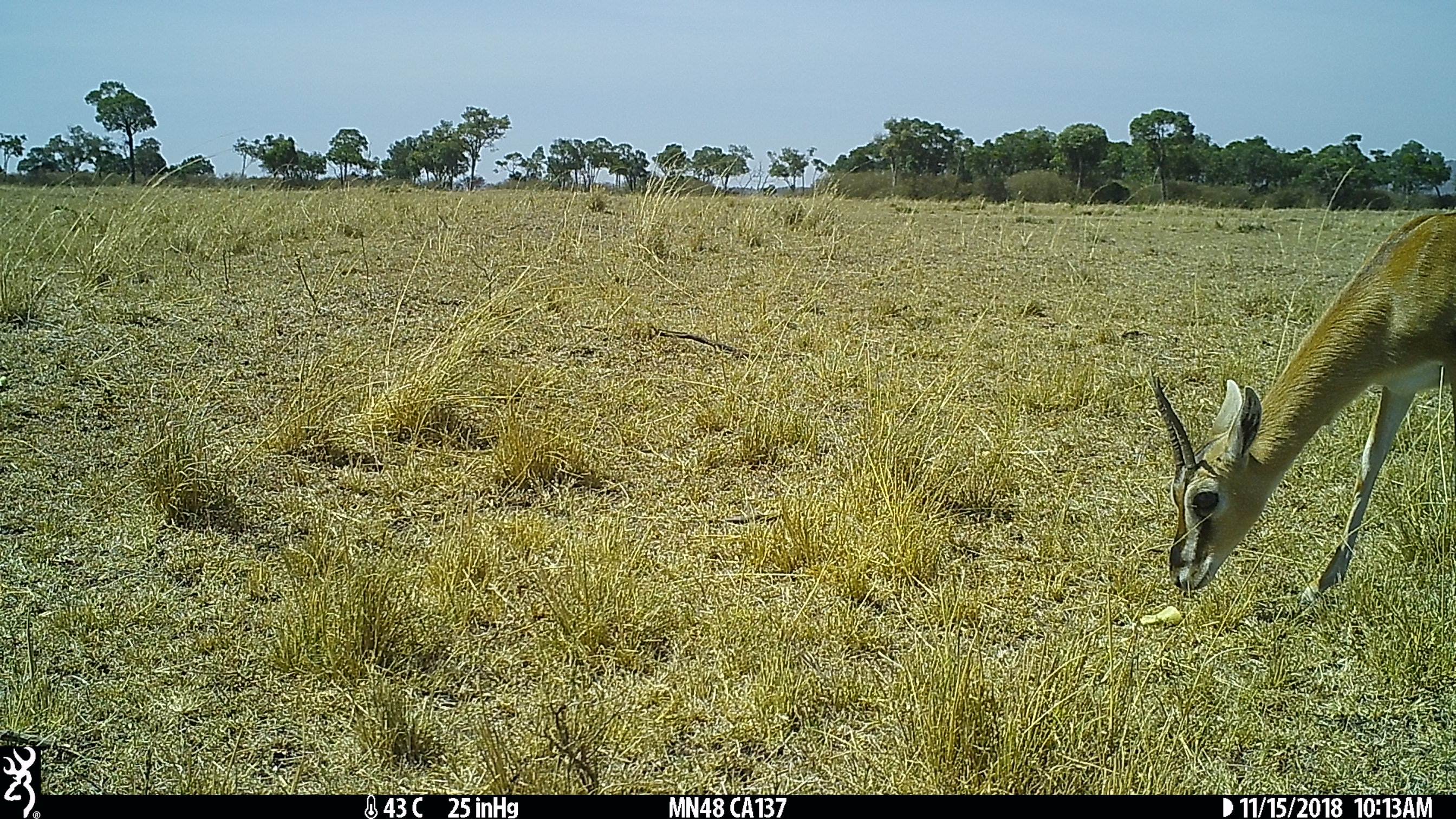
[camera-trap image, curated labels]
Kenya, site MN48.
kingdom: Animalia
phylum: Chordata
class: Mammalia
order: Artiodactyla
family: Bovidae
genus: Eudorcas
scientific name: Eudorcas thomsonii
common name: thomon's gazelle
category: gazelle thomsons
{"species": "gazelle thomsons (thomon's gazelle) (Eudorcas thomsonii)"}